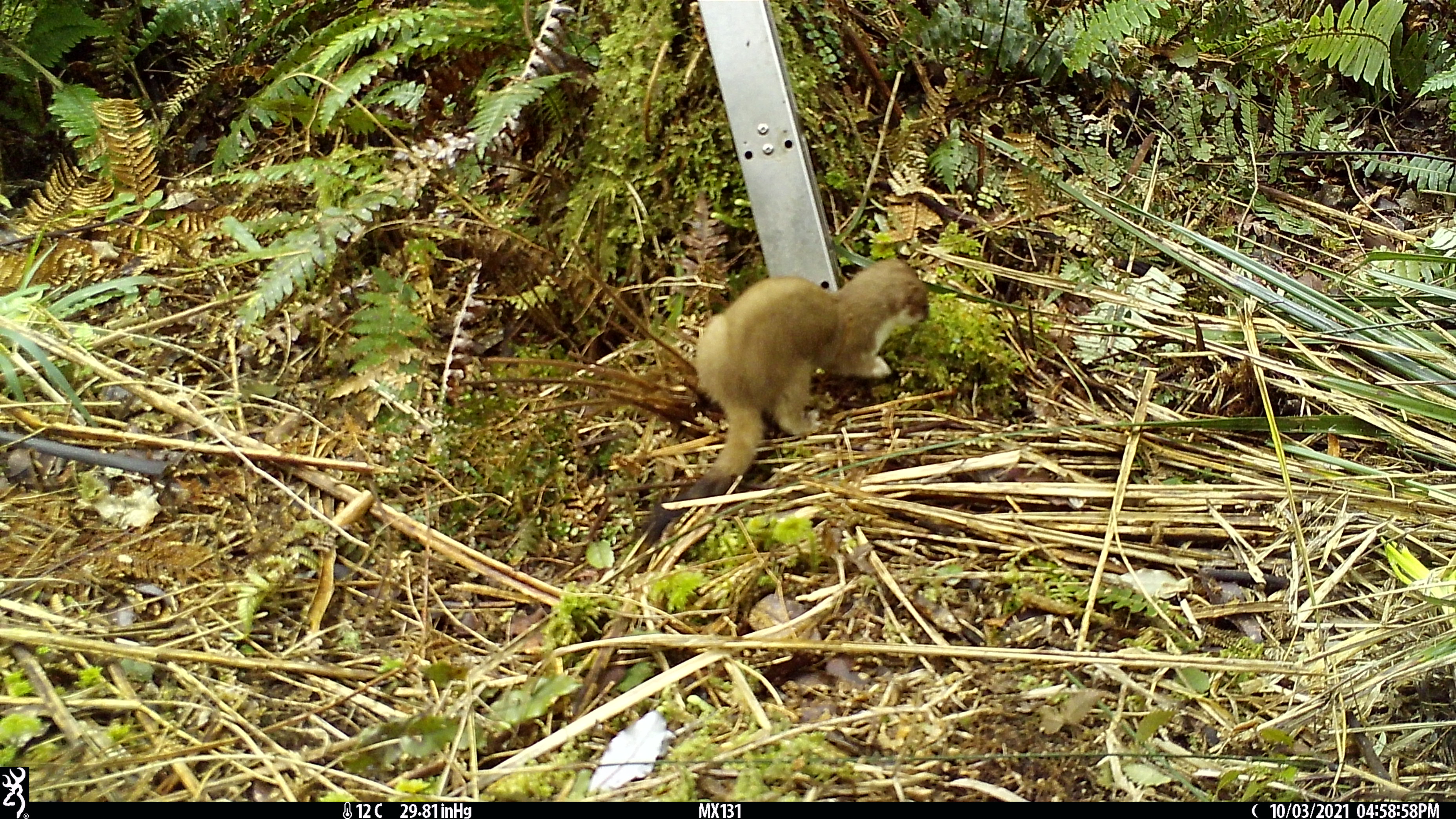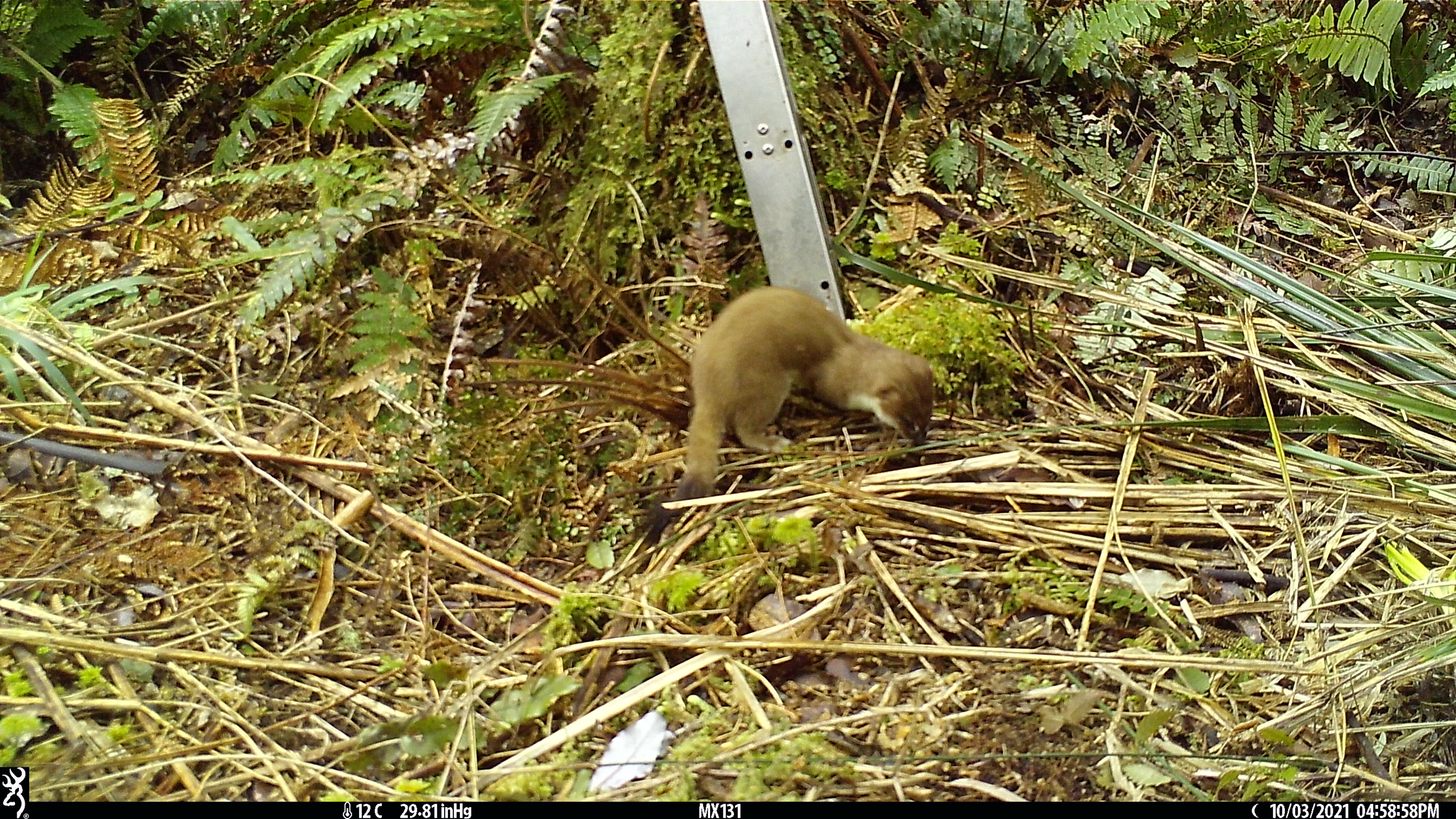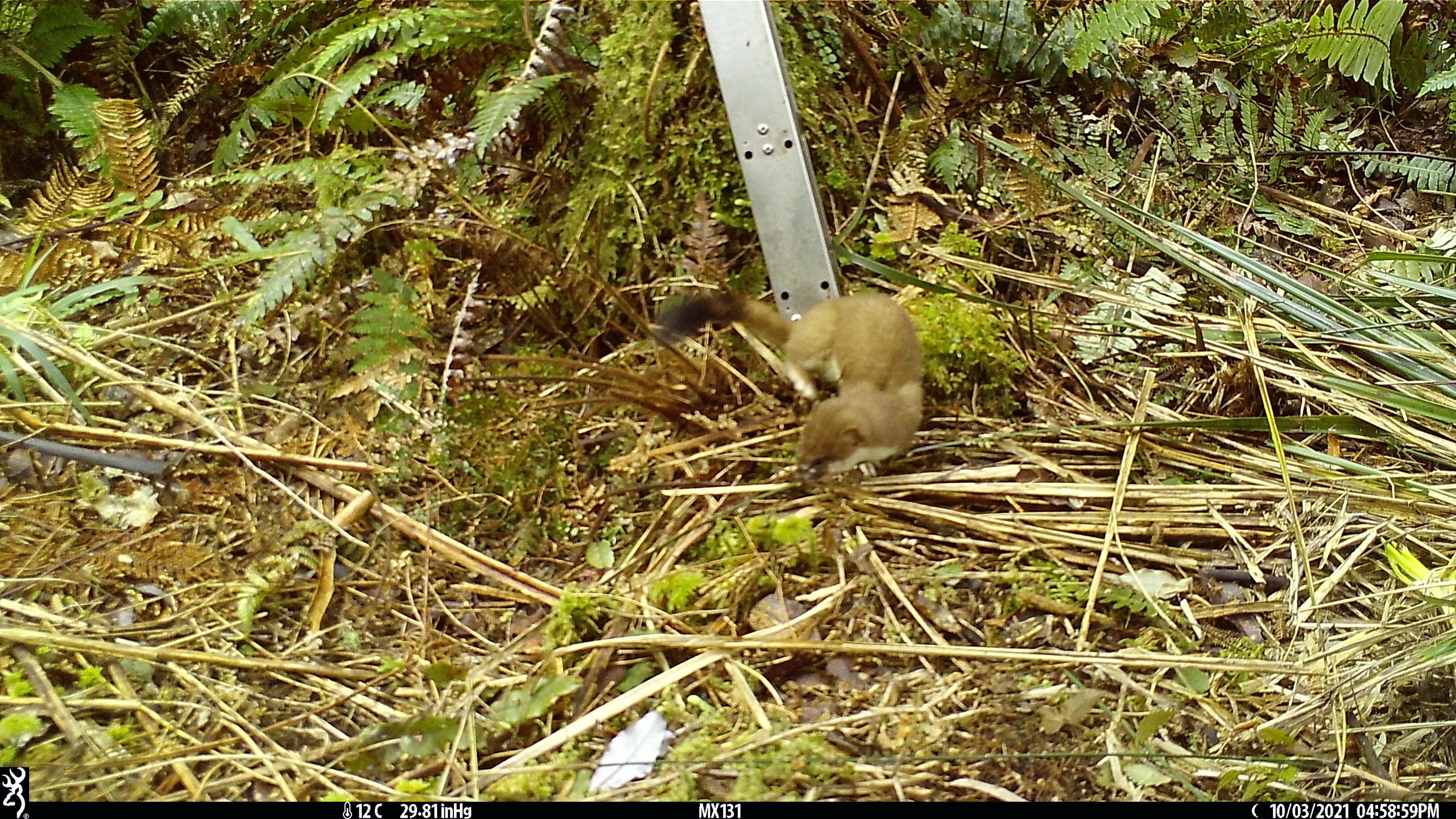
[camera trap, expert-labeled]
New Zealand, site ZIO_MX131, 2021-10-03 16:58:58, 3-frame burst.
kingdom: Animalia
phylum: Chordata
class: Mammalia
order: Carnivora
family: Mustelidae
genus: Mustela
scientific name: Mustela erminea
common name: stoat